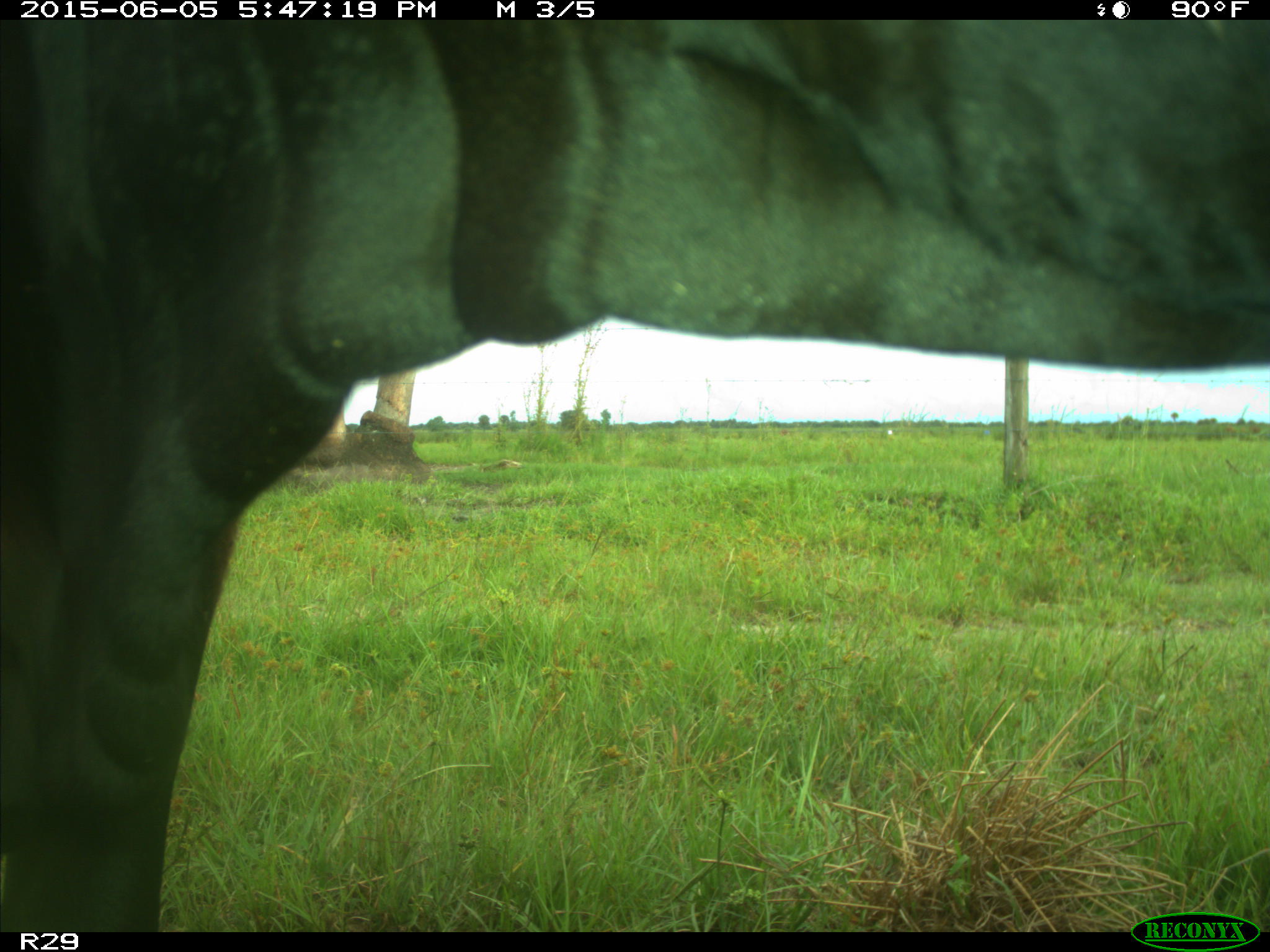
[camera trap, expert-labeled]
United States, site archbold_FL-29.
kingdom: Animalia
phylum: Chordata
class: Mammalia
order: Artiodactyla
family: Bovidae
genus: Bos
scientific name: Bos taurus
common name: domestic cow